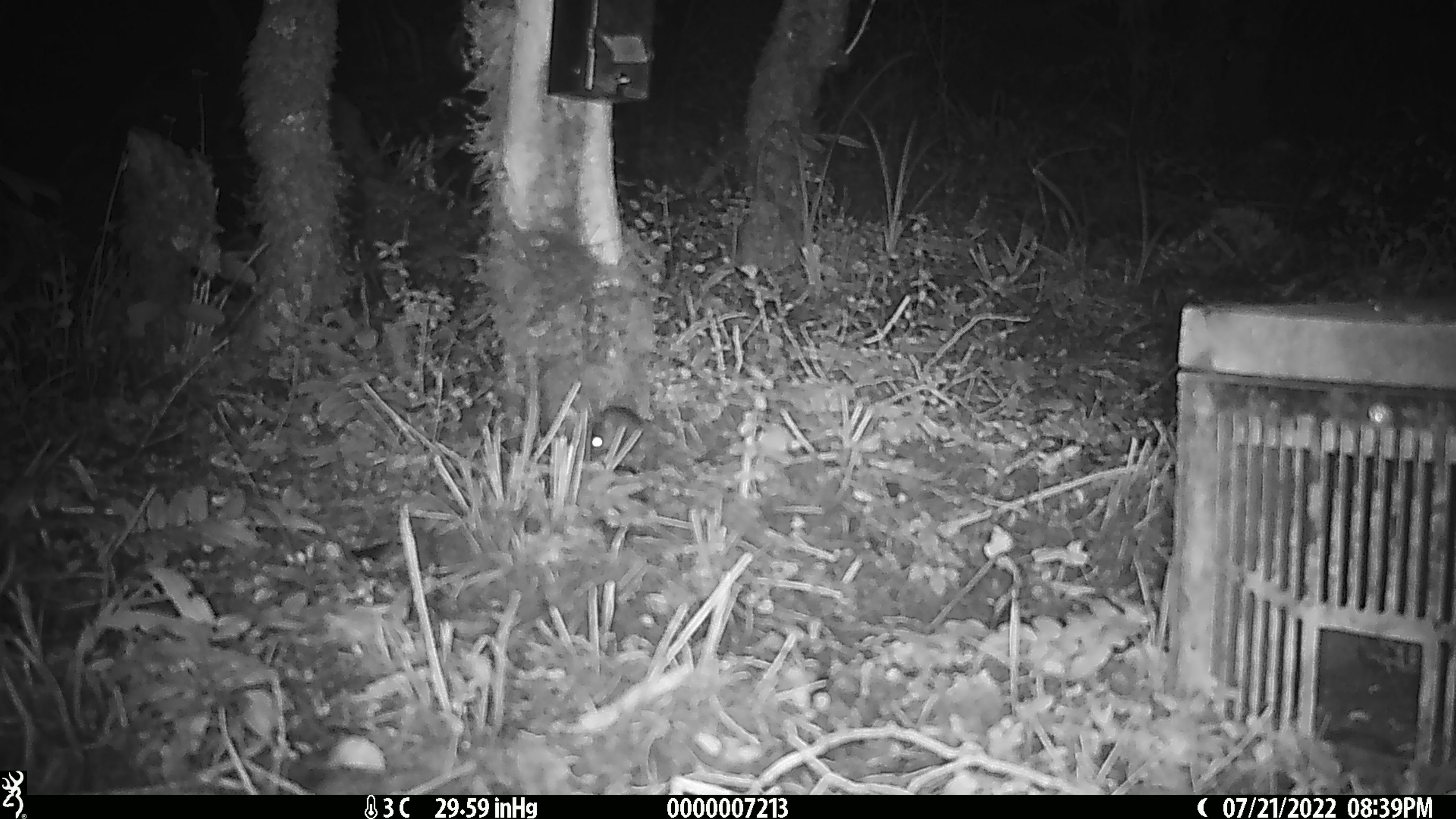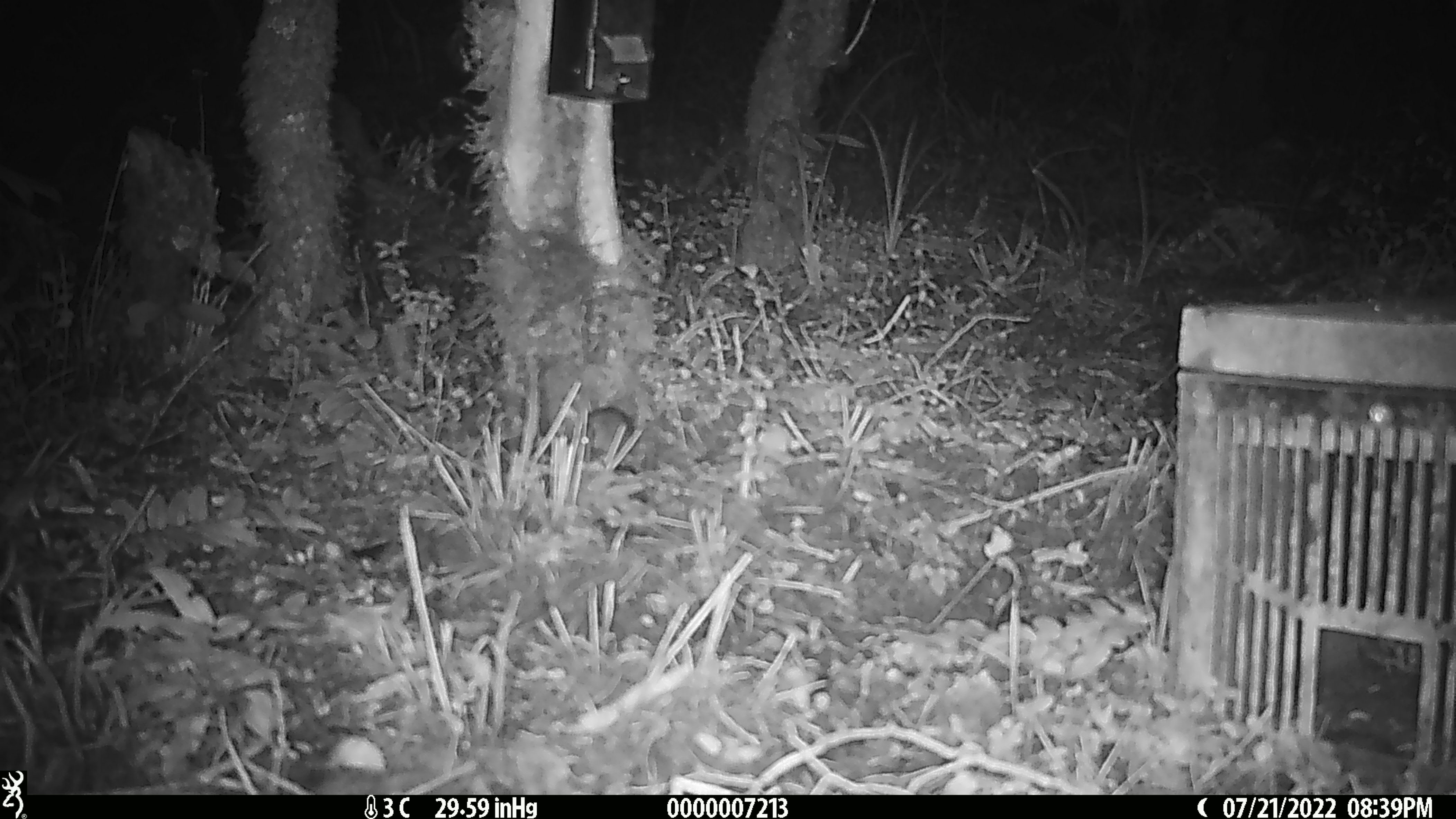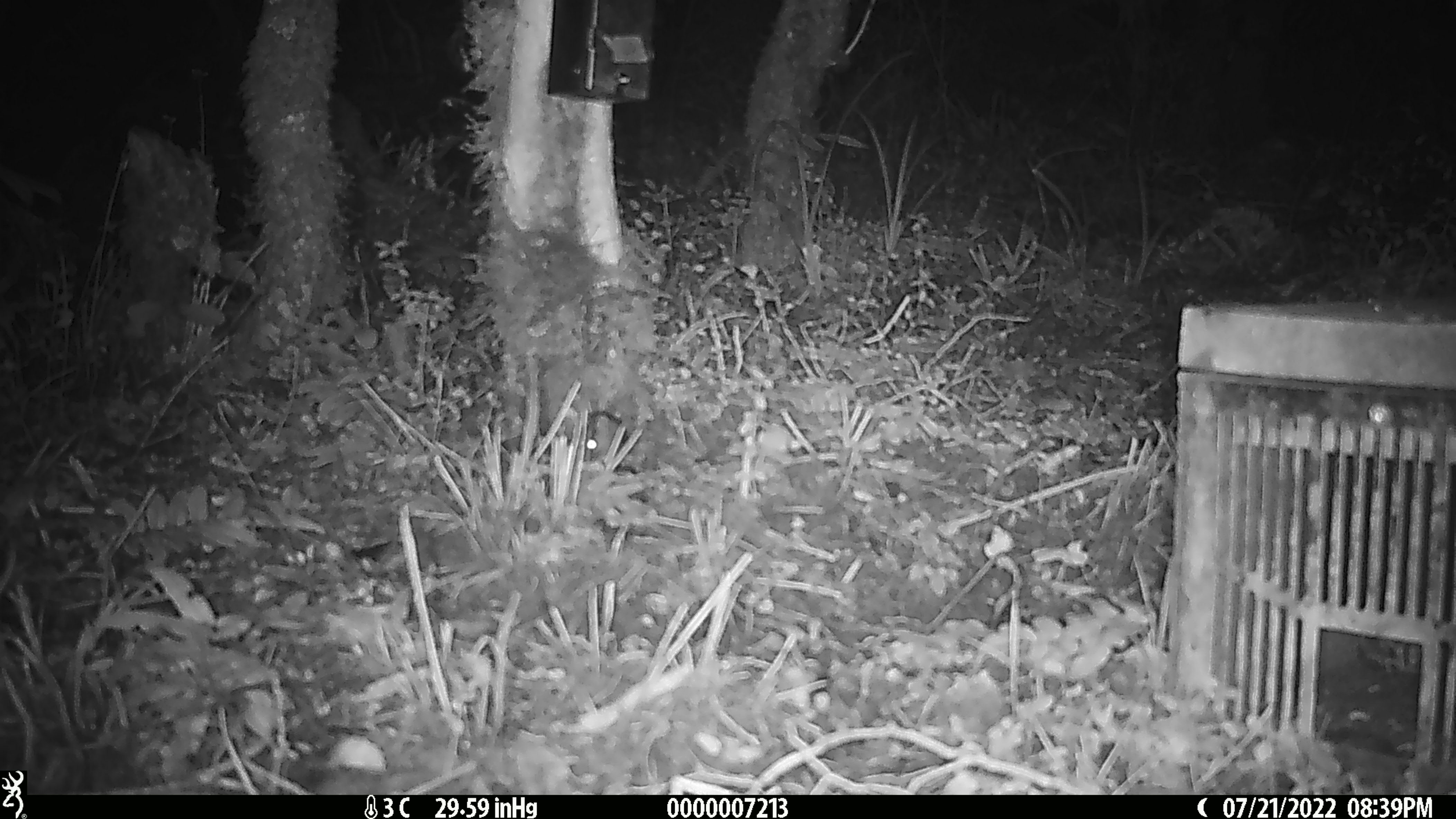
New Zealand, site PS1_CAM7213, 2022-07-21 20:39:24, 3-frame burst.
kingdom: Animalia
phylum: Chordata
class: Mammalia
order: Rodentia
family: Muridae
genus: Mus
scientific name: Mus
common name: mouse